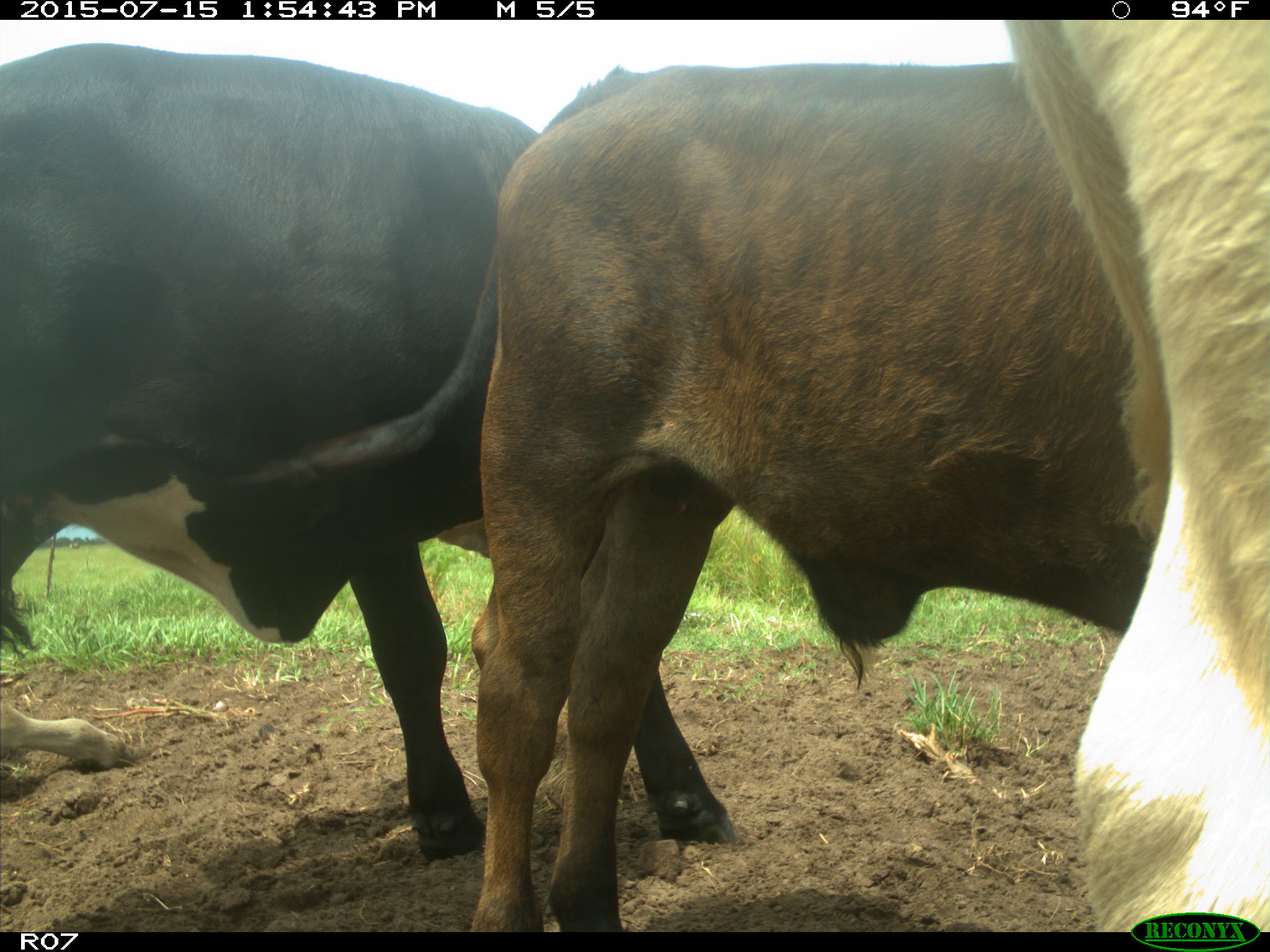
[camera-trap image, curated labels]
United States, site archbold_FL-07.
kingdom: Animalia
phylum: Chordata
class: Mammalia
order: Artiodactyla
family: Bovidae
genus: Bos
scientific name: Bos taurus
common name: domestic cow